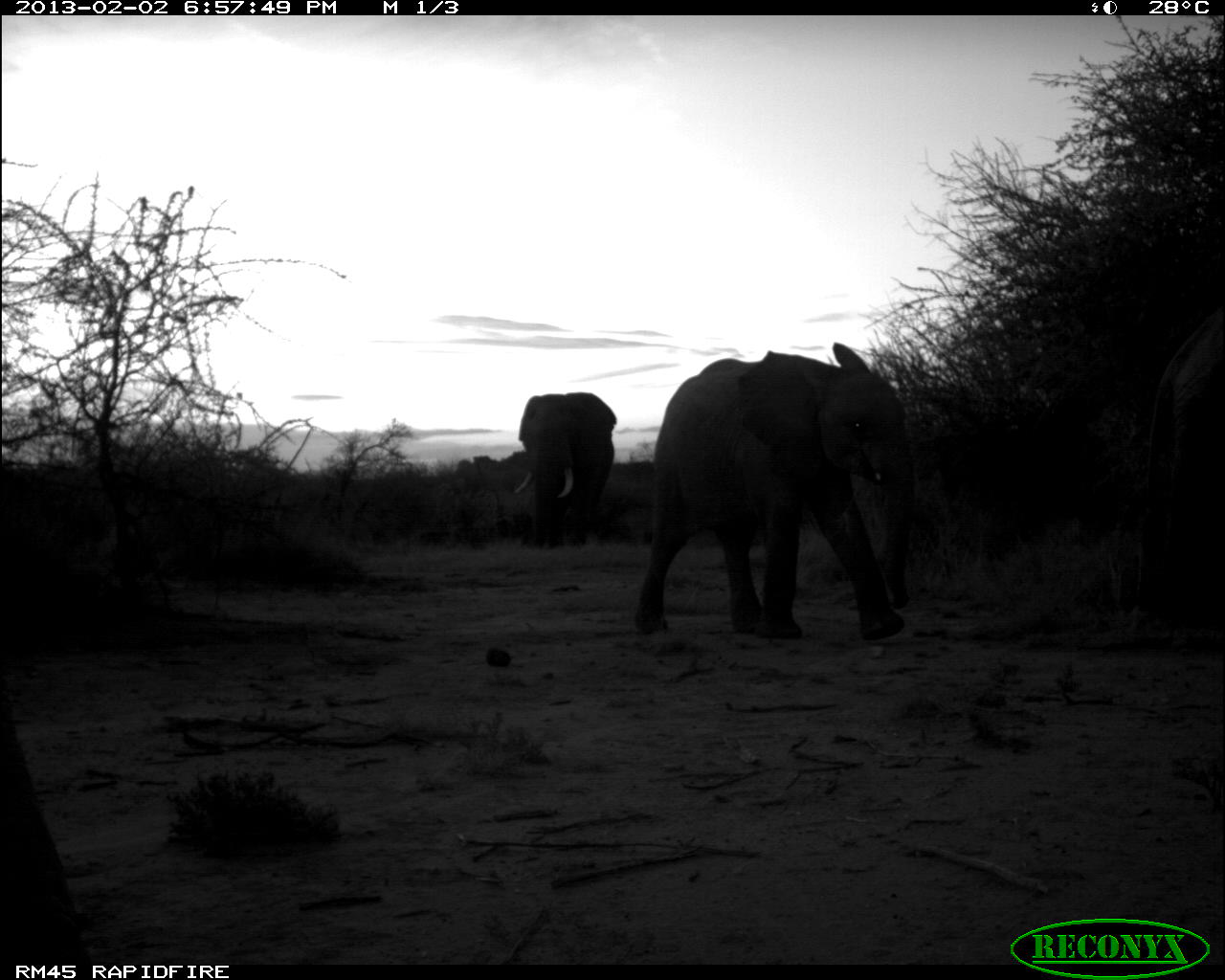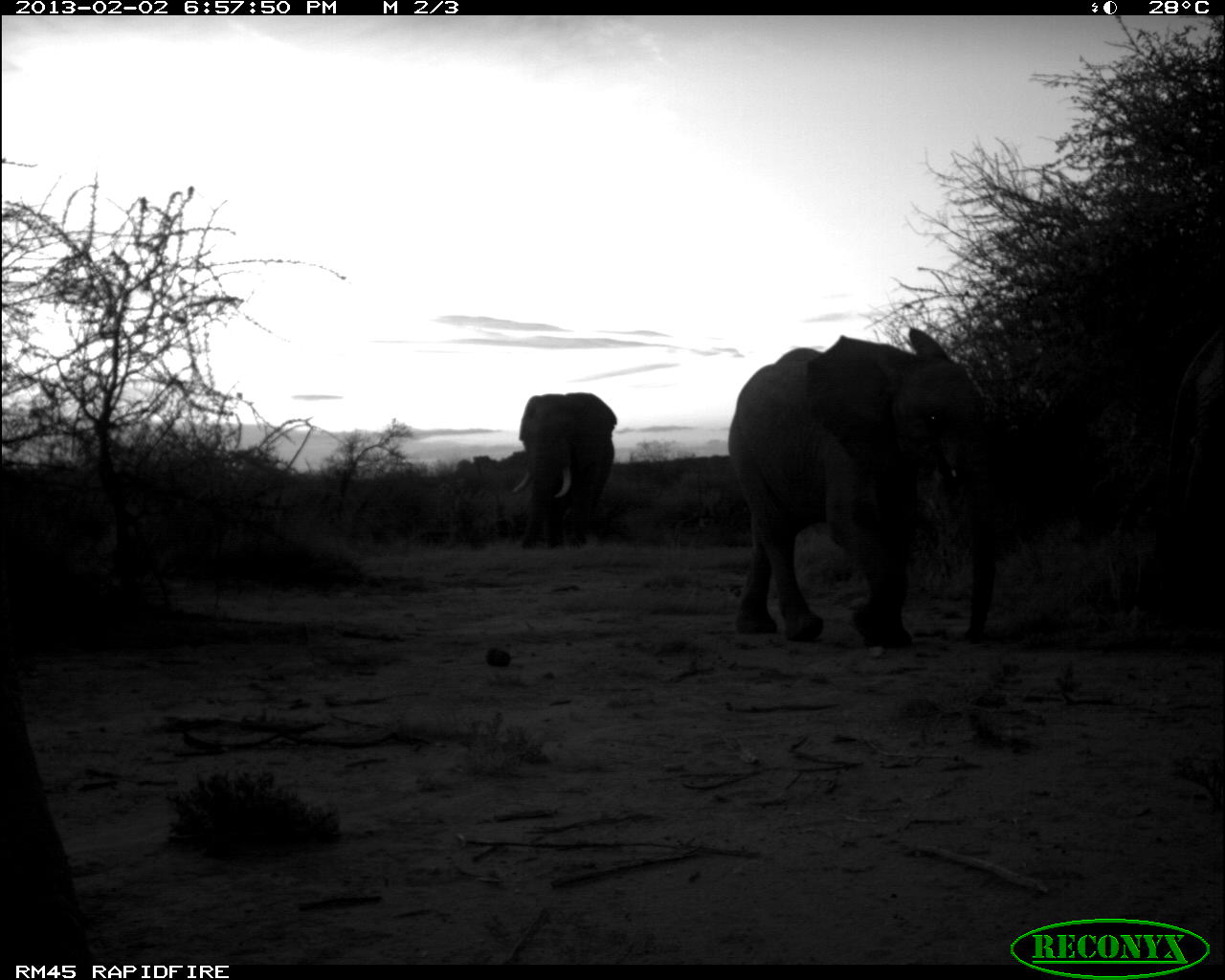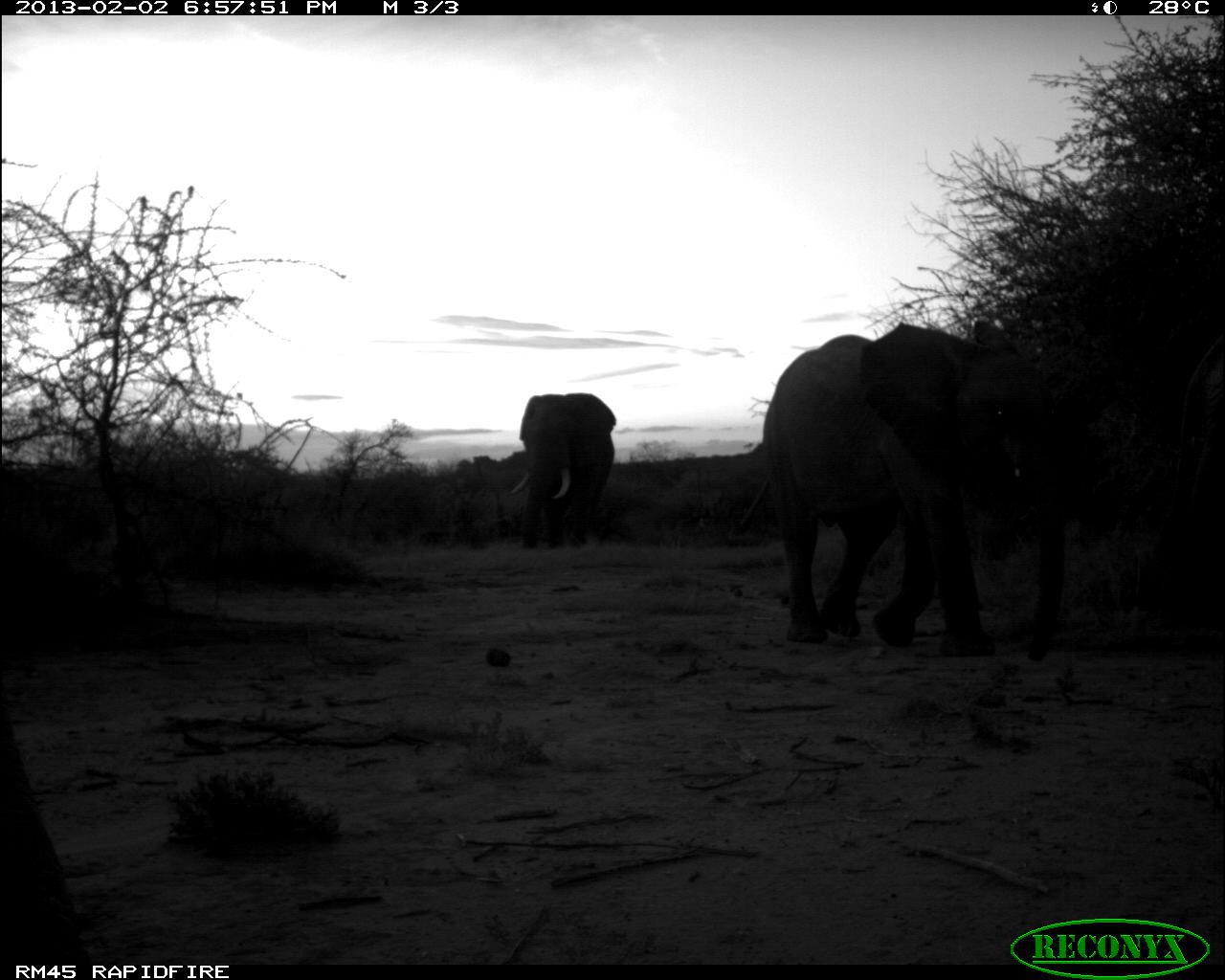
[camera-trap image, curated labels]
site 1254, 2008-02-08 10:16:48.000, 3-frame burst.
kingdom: Animalia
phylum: Chordata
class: Mammalia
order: Proboscidea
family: Elephantidae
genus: Loxodonta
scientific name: Loxodonta africana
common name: african bush elephant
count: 2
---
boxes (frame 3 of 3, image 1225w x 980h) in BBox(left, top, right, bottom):
loxodonta africana: BBox(736, 321, 1071, 659); BBox(1134, 327, 1224, 635); BBox(0, 693, 93, 958); BBox(507, 391, 617, 550)